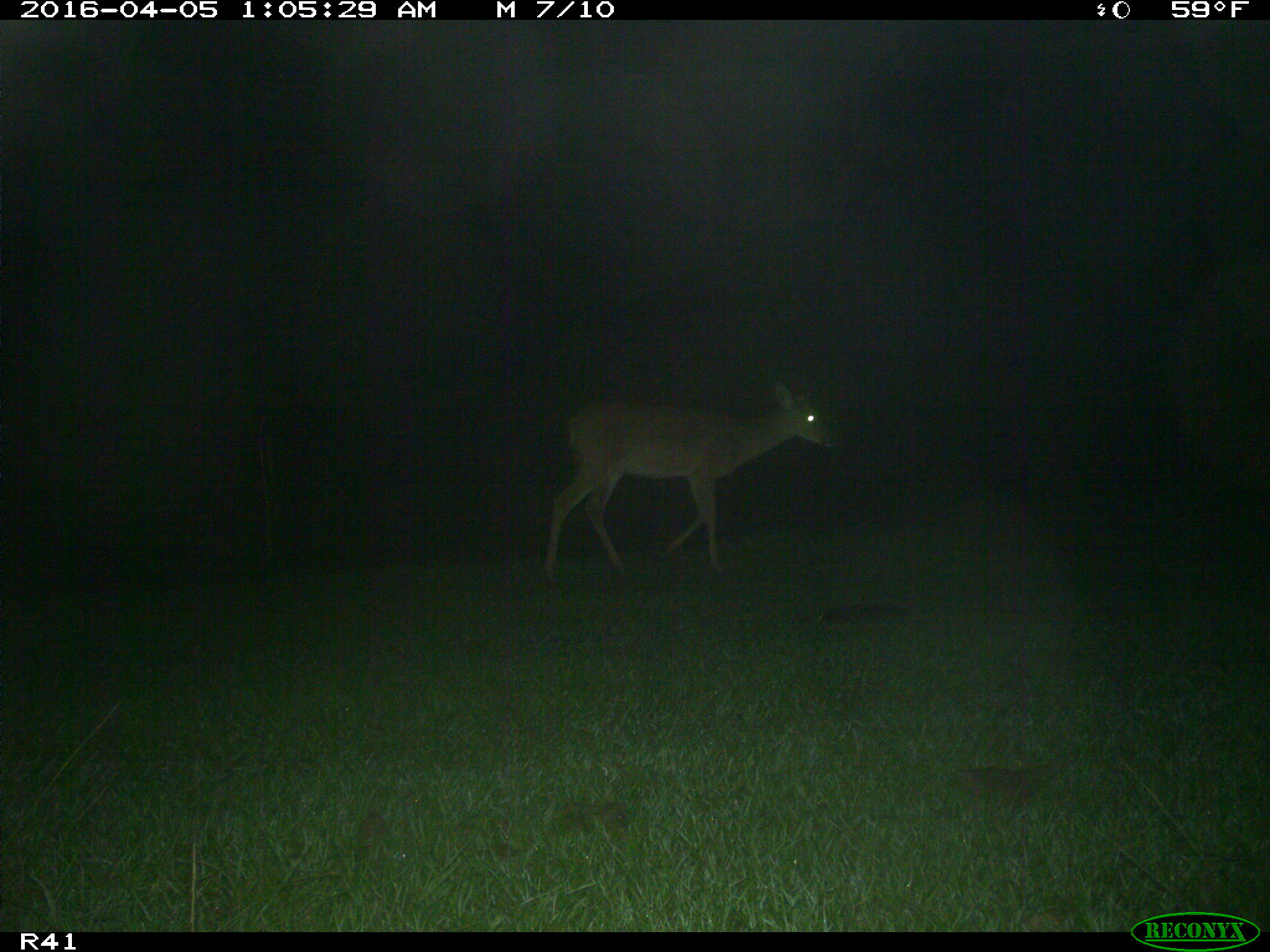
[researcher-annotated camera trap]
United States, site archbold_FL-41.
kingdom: Animalia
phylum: Chordata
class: Mammalia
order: Artiodactyla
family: Bovidae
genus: Bos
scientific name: Bos taurus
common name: domestic cow